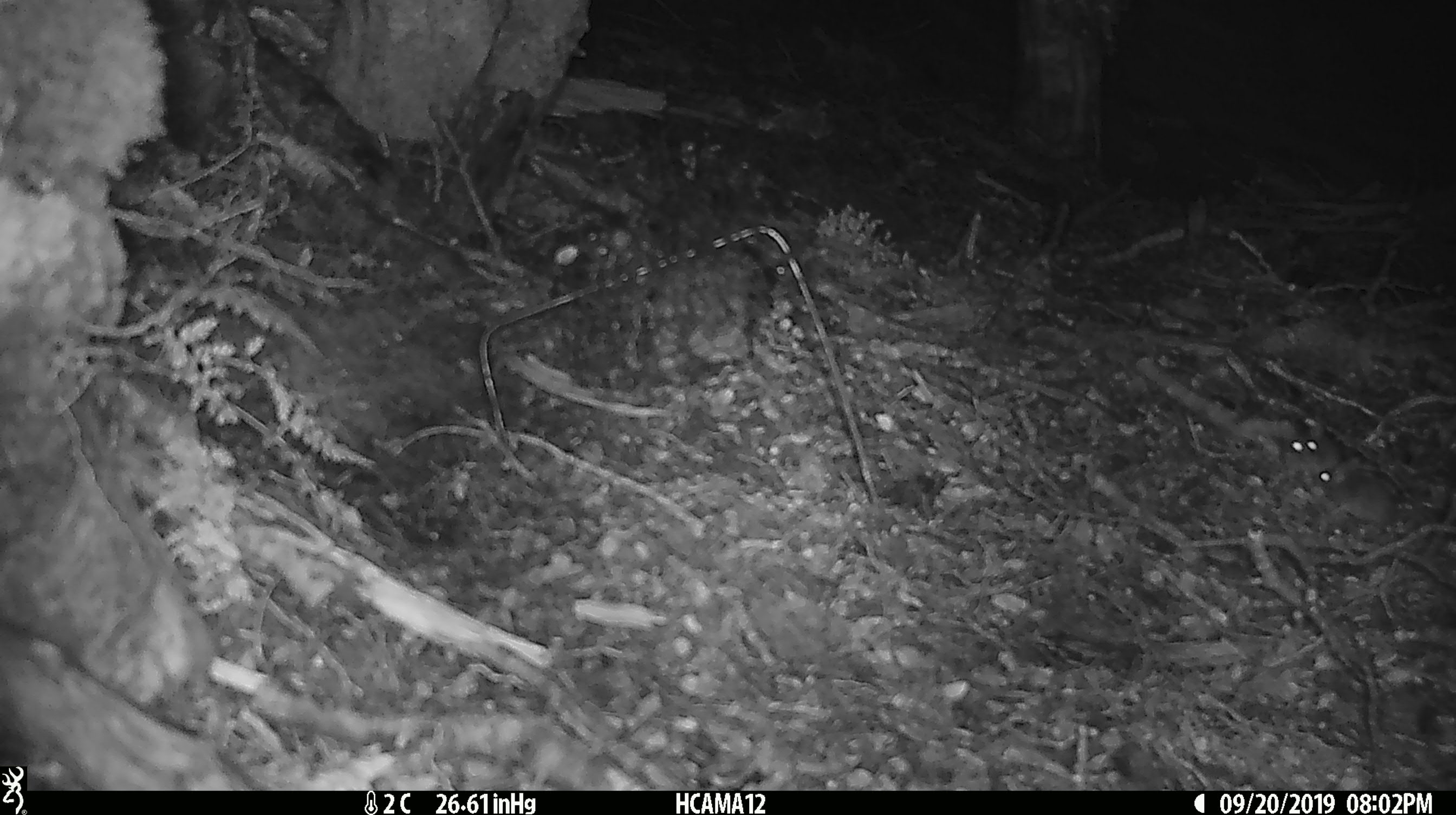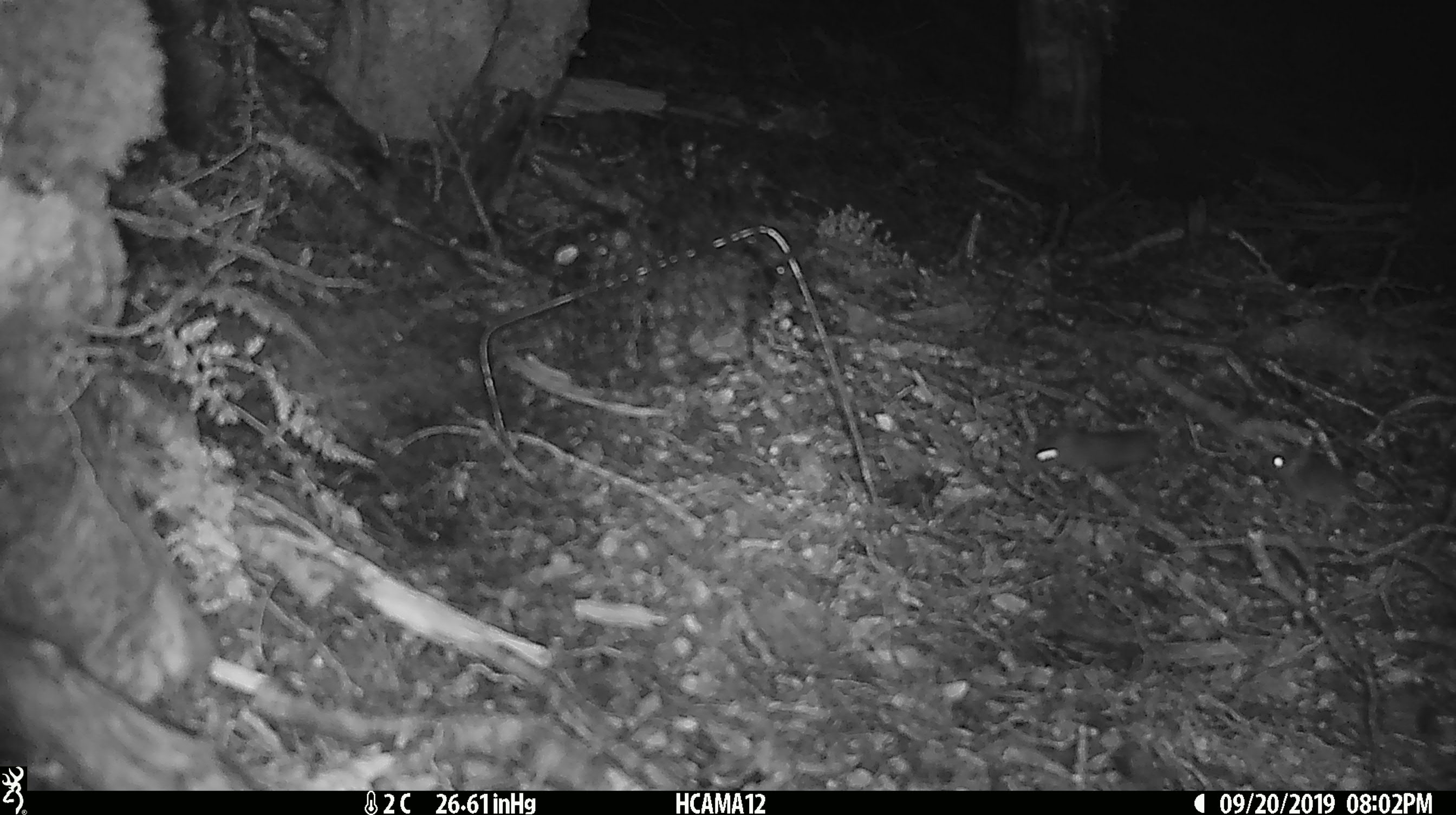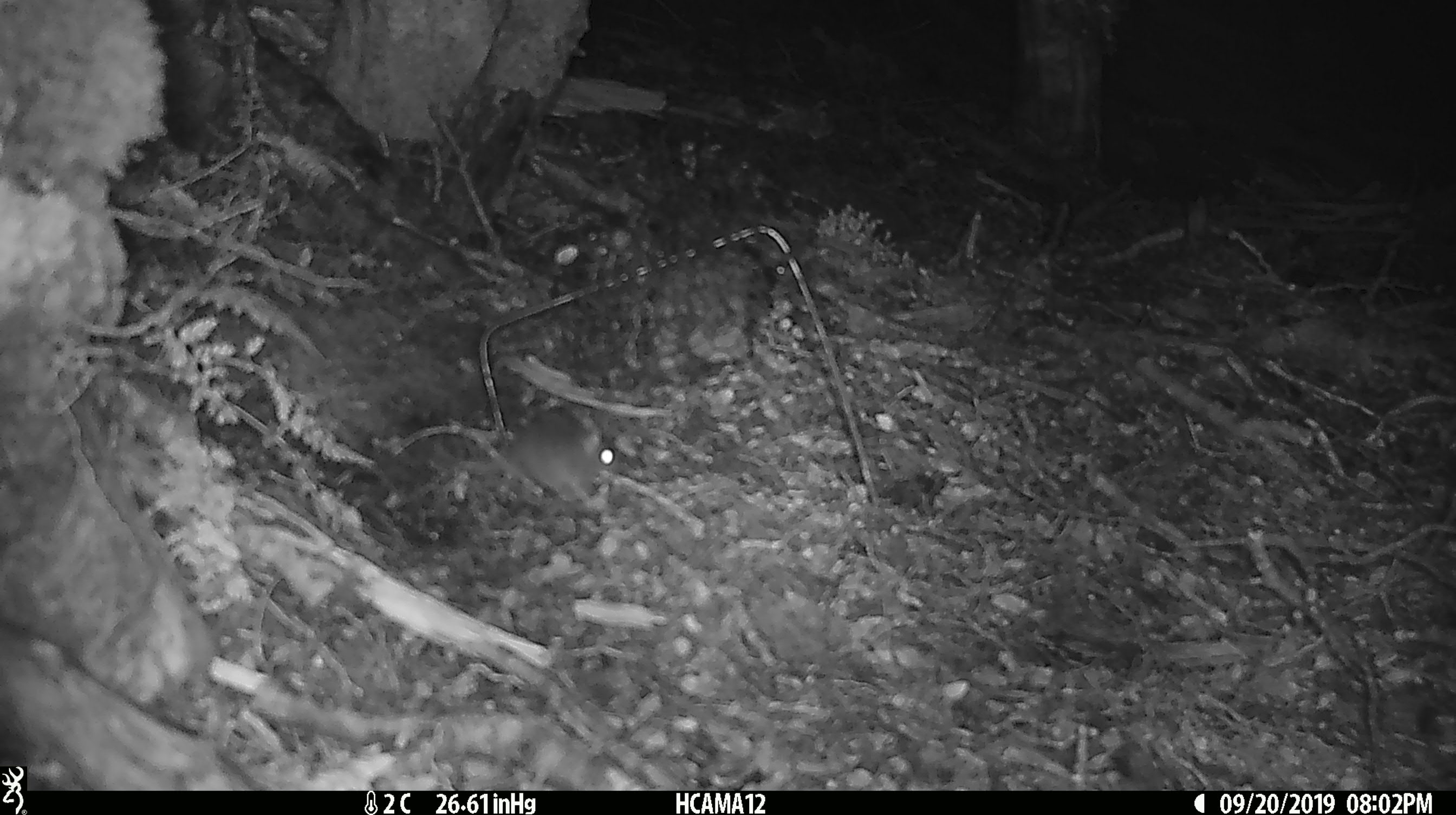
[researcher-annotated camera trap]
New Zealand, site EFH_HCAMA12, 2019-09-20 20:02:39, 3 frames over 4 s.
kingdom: Animalia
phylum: Chordata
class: Mammalia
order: Rodentia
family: Muridae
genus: Mus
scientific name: Mus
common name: mouse